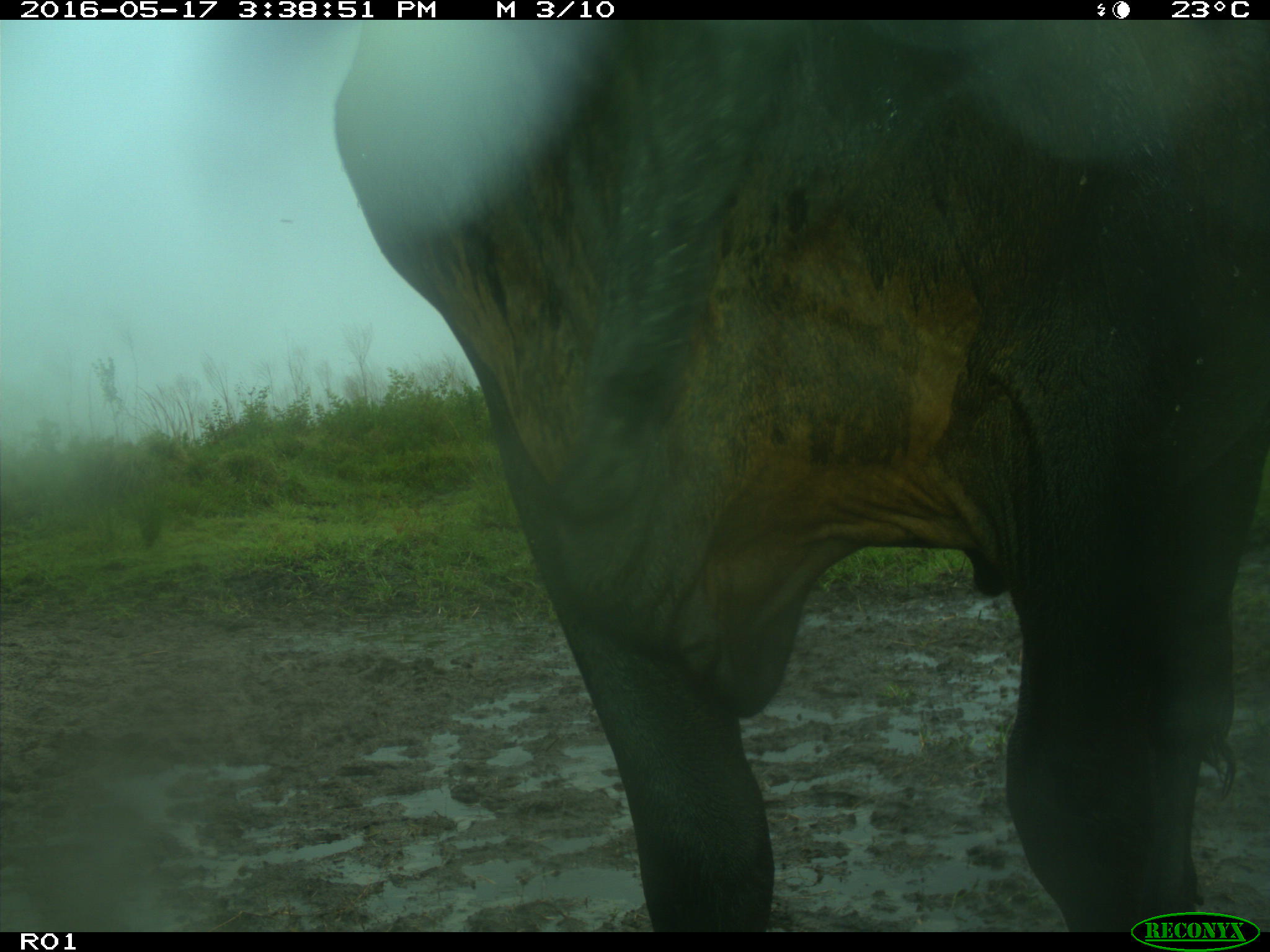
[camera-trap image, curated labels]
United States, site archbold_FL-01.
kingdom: Animalia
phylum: Chordata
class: Mammalia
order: Artiodactyla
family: Bovidae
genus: Bos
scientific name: Bos taurus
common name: domestic cow